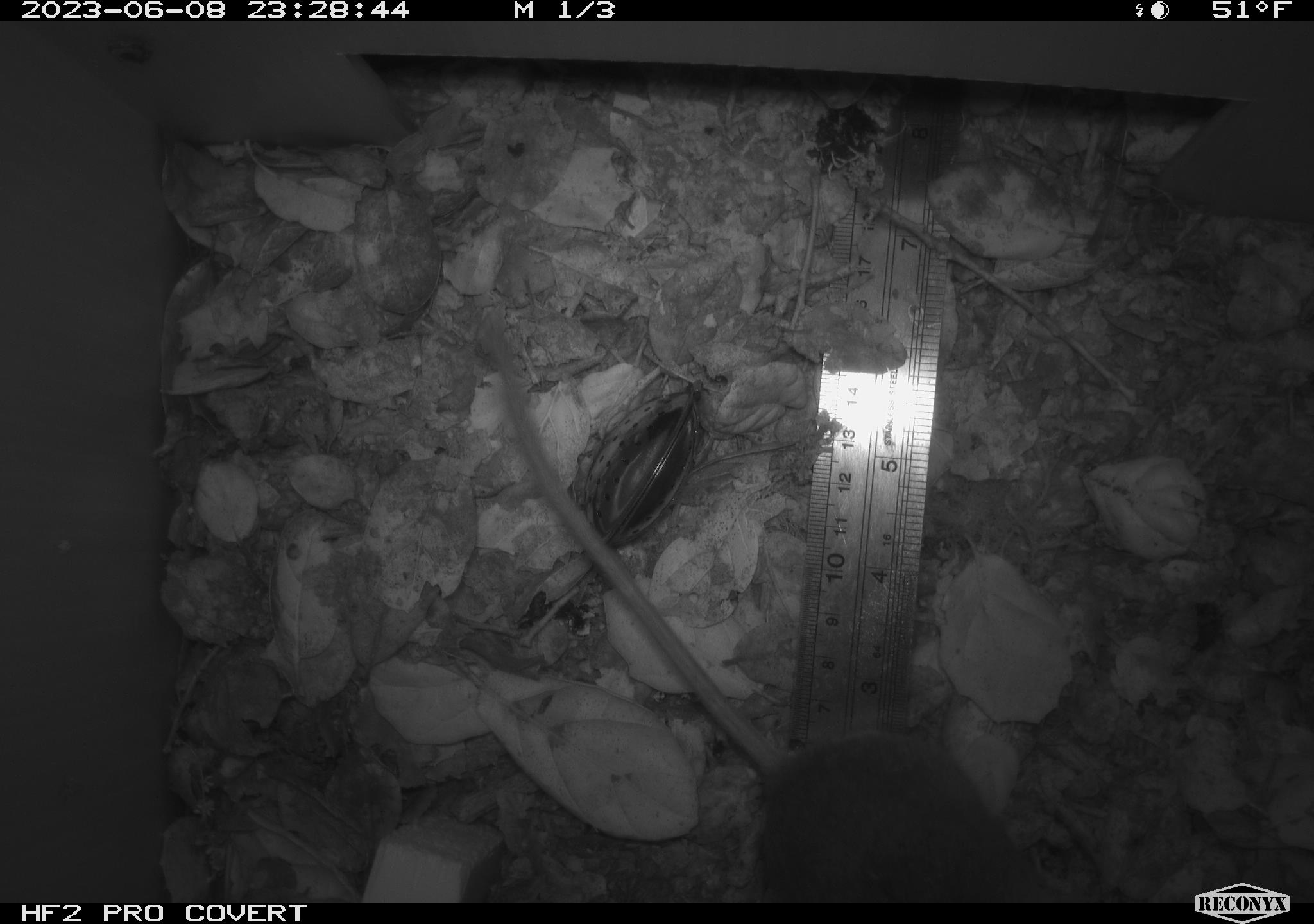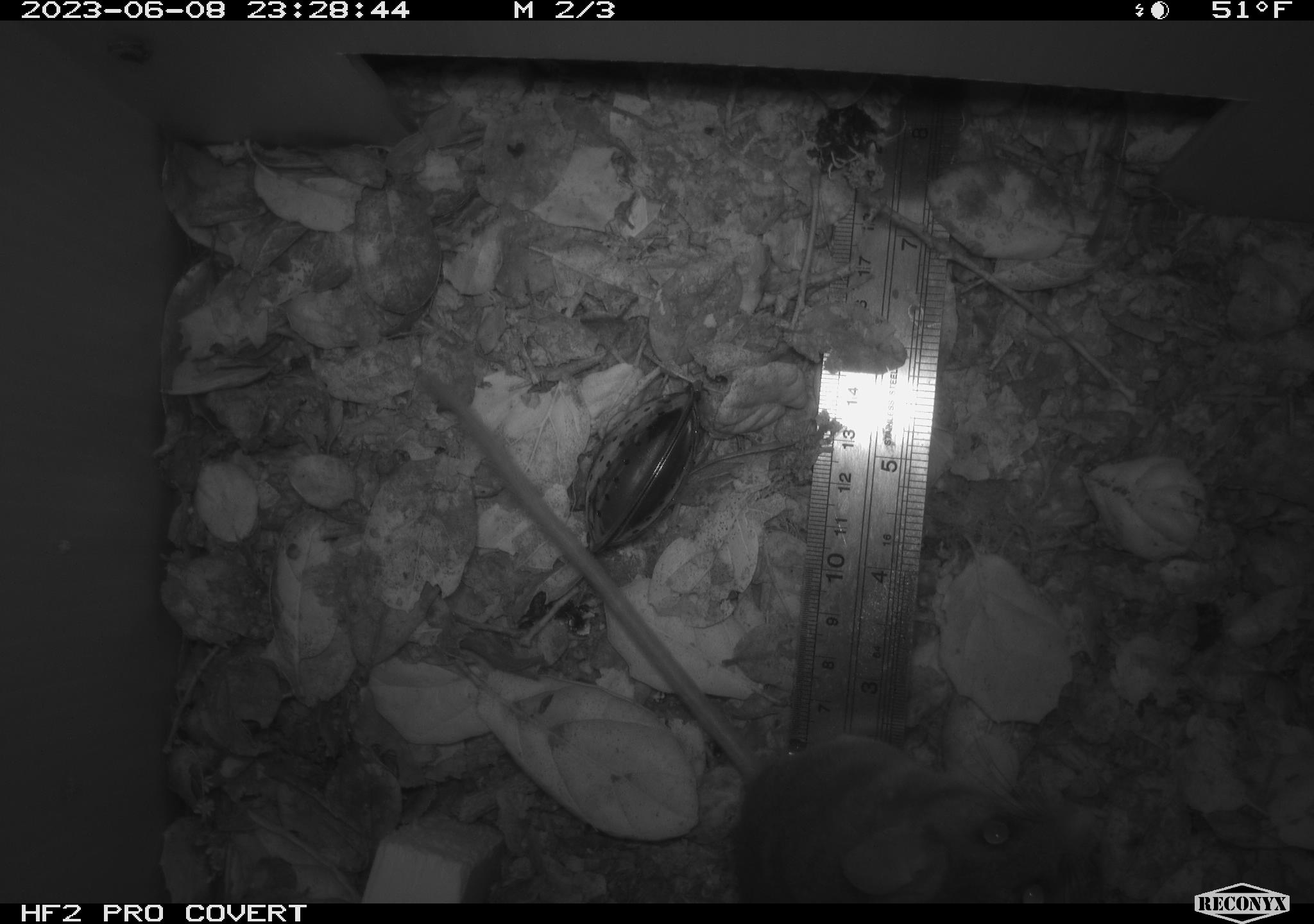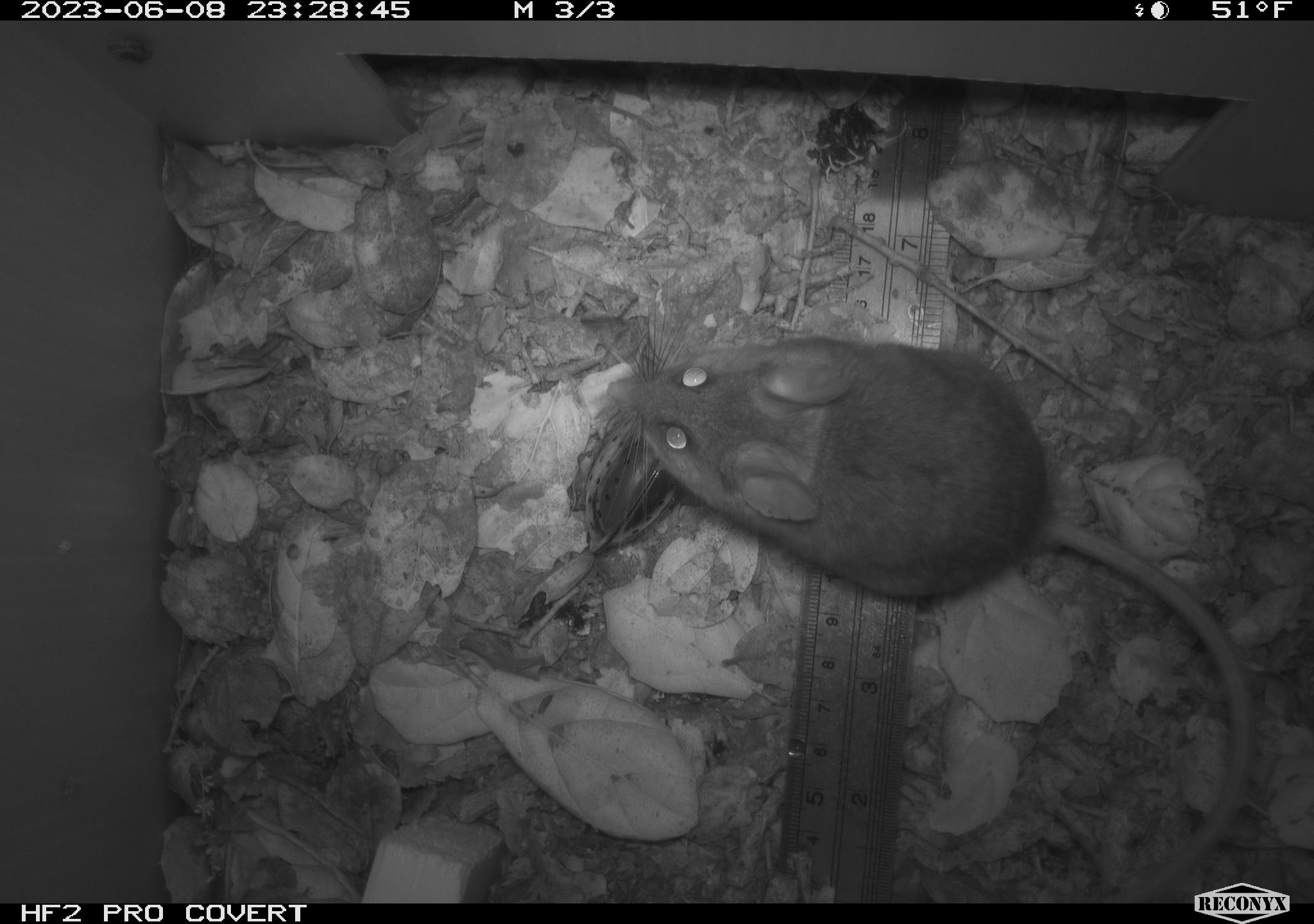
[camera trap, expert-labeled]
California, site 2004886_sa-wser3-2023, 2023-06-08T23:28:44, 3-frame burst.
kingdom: Animalia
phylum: Chordata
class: Mammalia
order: Rodentia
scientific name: Rodentia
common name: mouse species